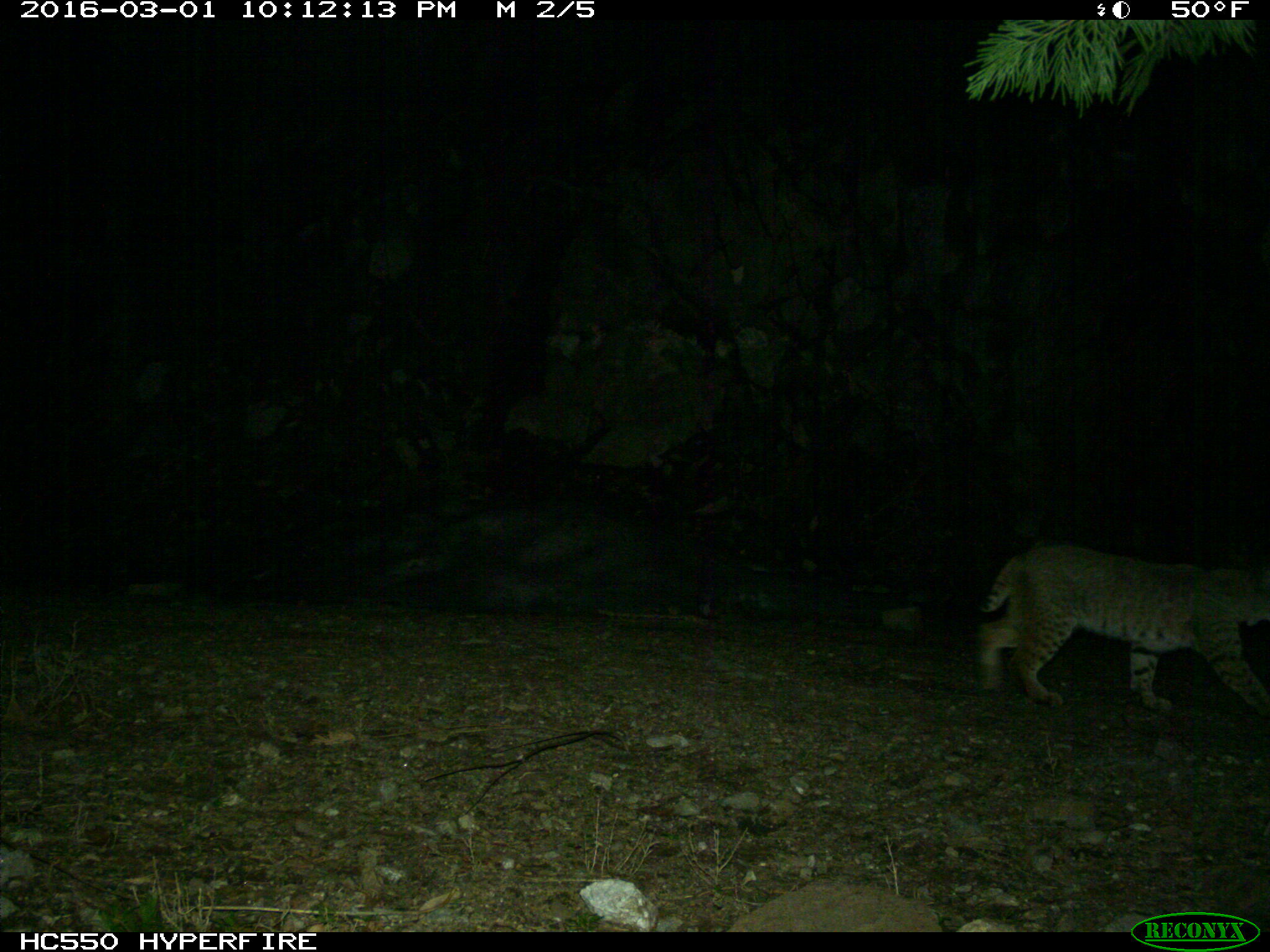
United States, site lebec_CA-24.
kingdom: Animalia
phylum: Chordata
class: Mammalia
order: Carnivora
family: Felidae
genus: Lynx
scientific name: Lynx rufus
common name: bobcat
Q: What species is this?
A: Lynx rufus (bobcat).